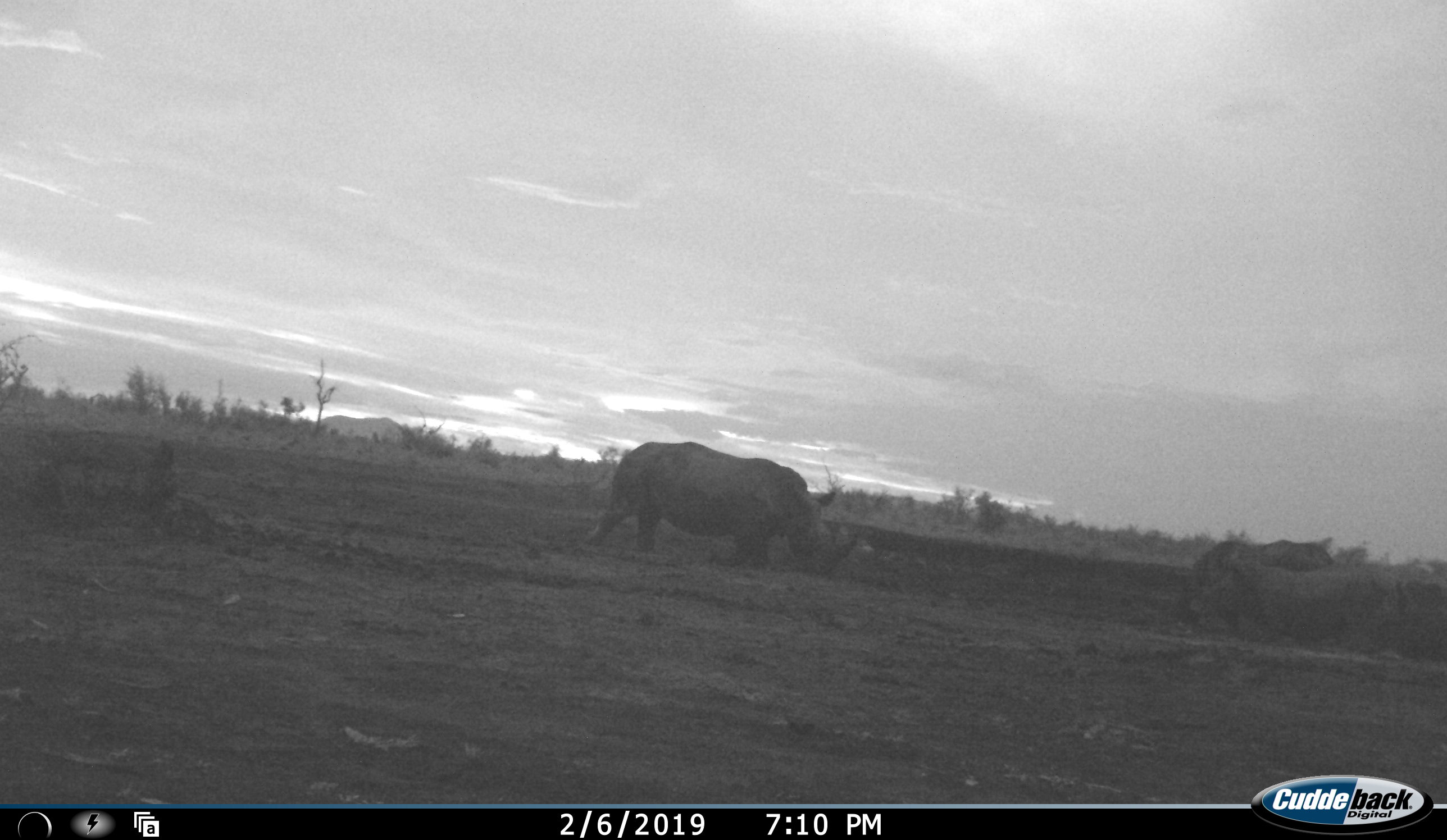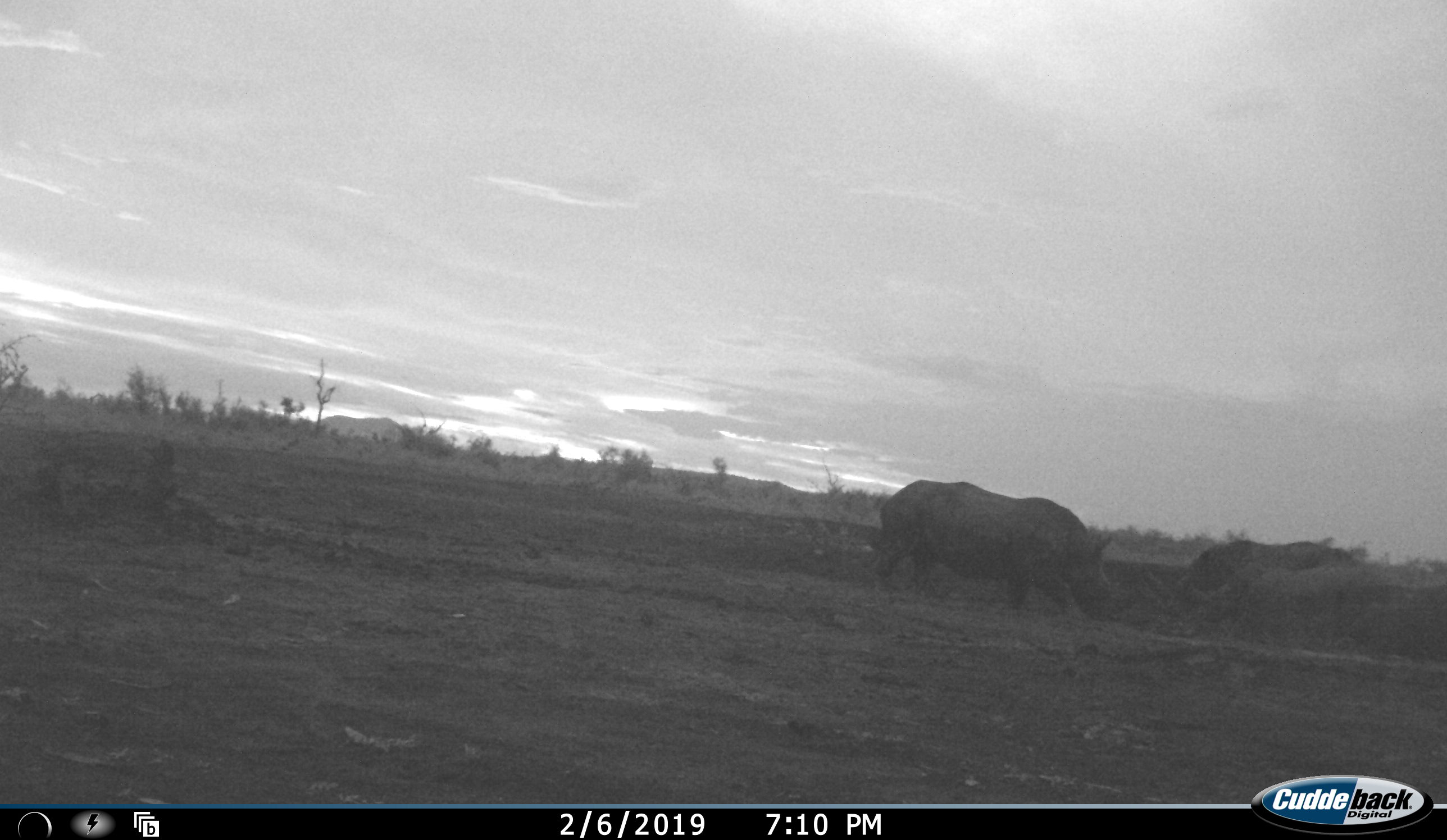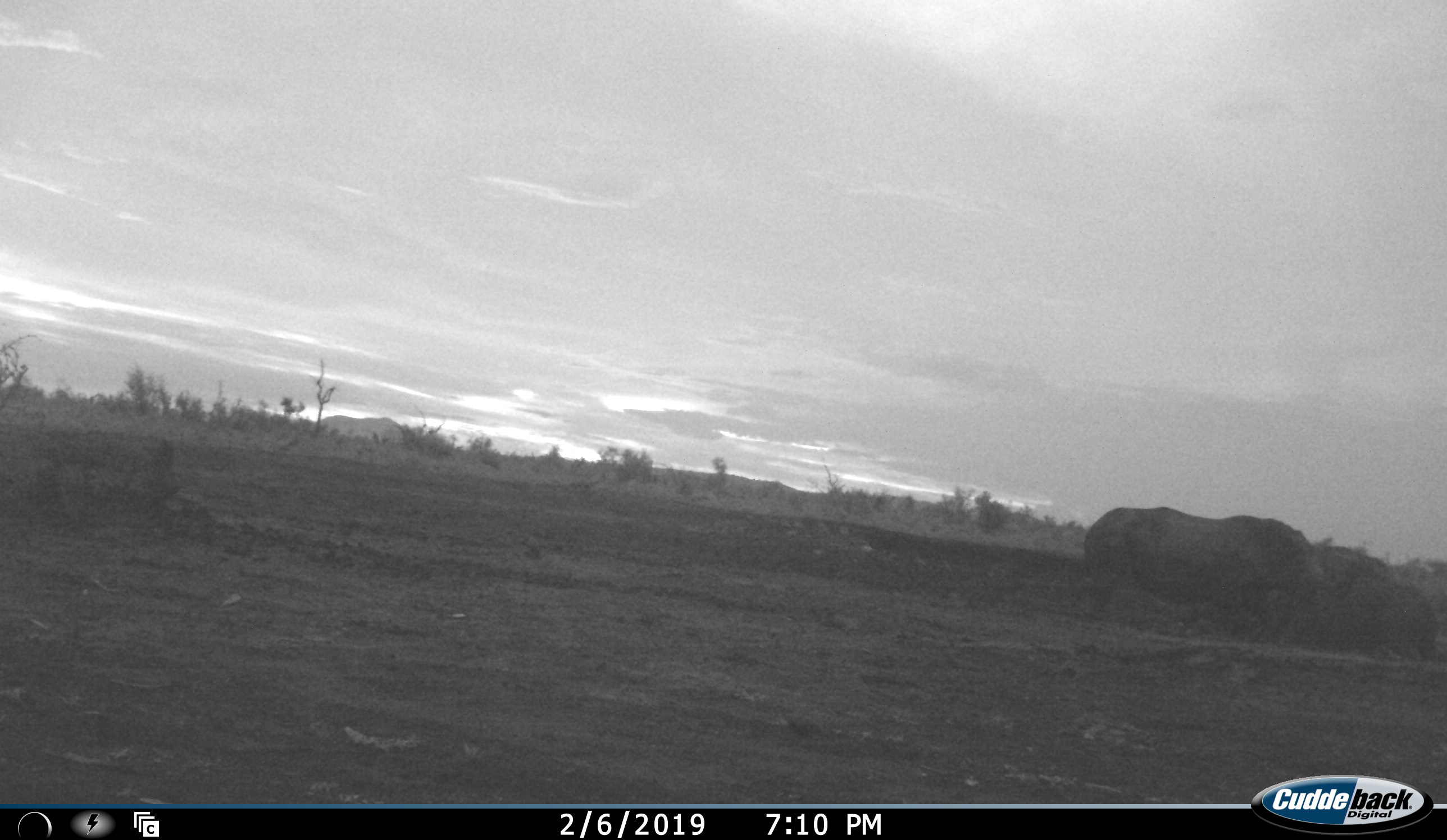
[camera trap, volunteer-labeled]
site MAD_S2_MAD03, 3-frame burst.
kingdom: Animalia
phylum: Chordata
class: Mammalia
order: Perissodactyla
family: Rhinocerotidae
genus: Ceratotherium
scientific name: Ceratotherium simum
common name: white rhinoceros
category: rhinoceroswhite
Rhinoceroswhite (white rhinoceros) (Ceratotherium simum), count 3. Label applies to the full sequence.